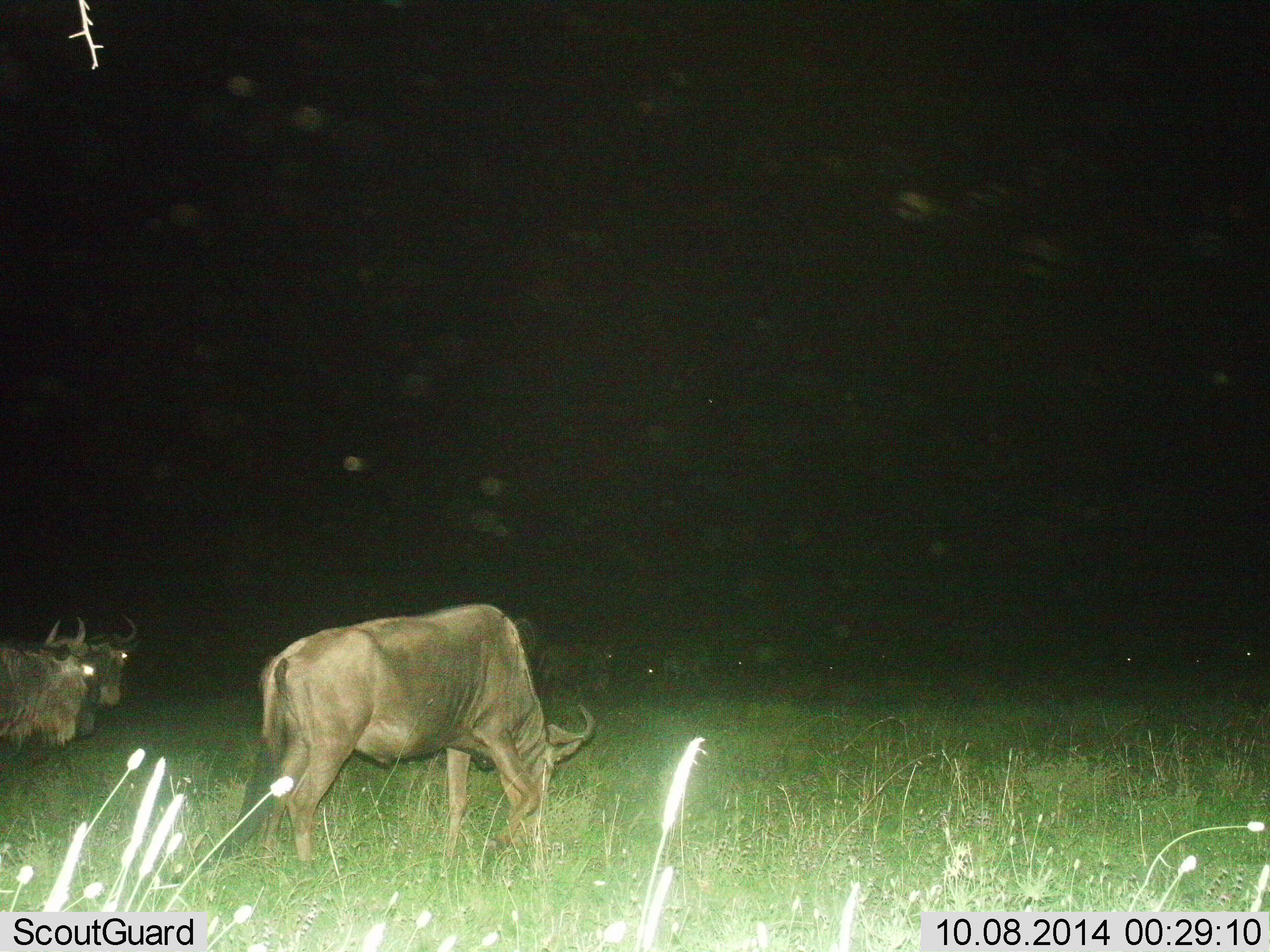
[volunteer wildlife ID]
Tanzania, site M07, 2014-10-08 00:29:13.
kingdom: Animalia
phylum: Chordata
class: Mammalia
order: Artiodactyla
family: Bovidae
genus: Connochaetes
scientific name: Connochaetes taurinus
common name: blue wildebeest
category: wildebeest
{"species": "wildebeest (blue wildebeest) (Connochaetes taurinus)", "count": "3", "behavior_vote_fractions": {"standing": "40%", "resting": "0%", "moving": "10%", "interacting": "0%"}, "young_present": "0%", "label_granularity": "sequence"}